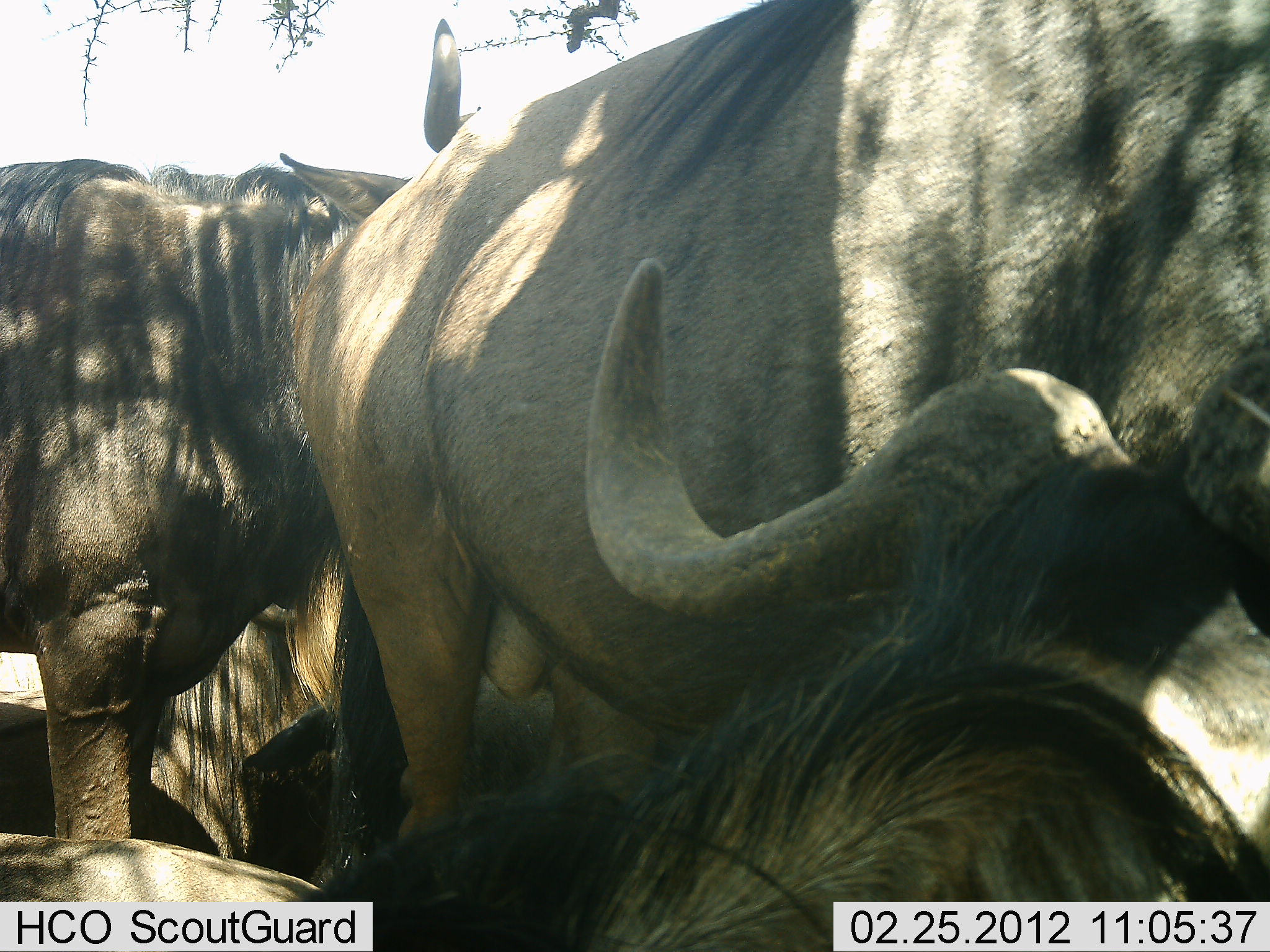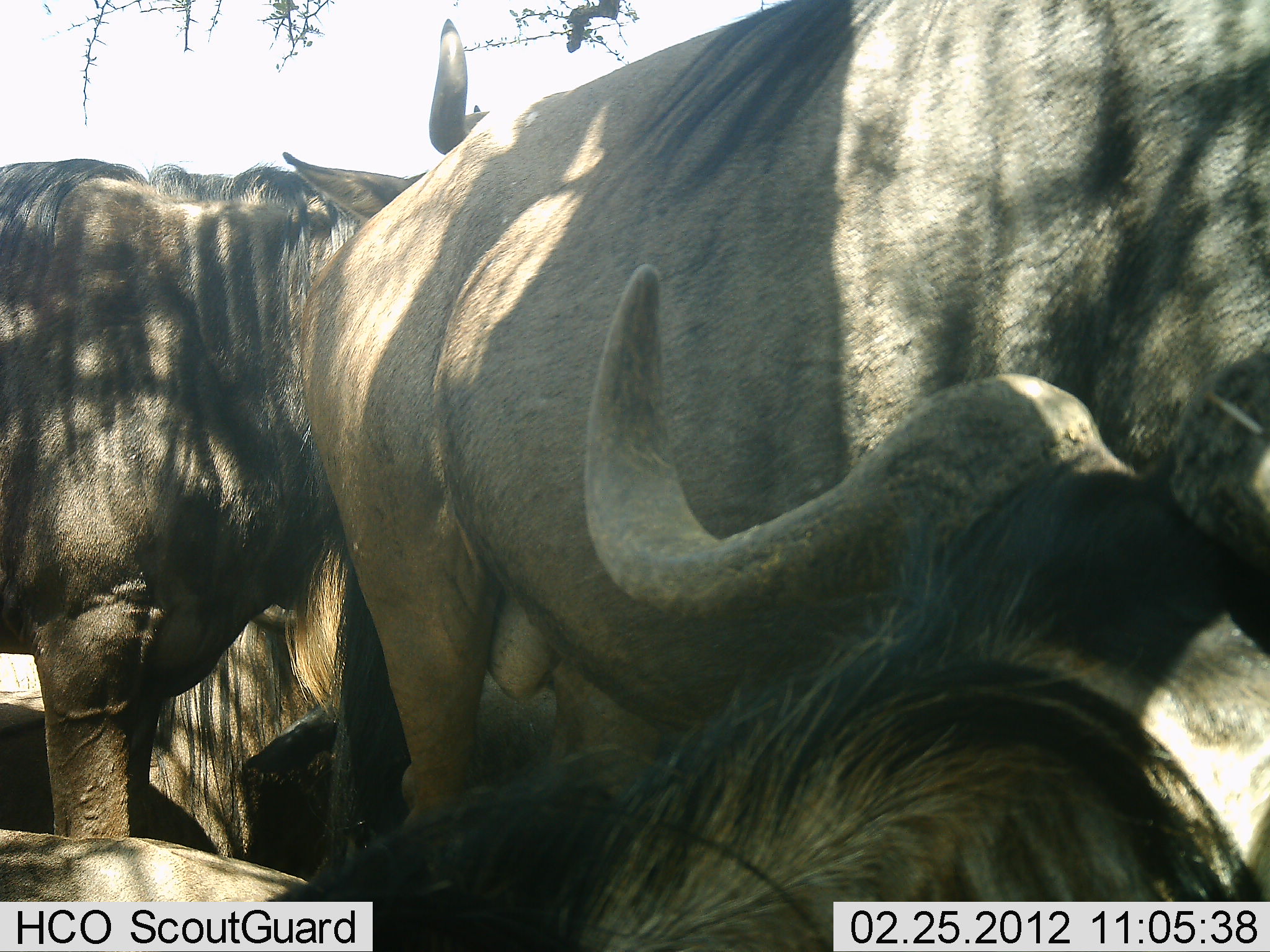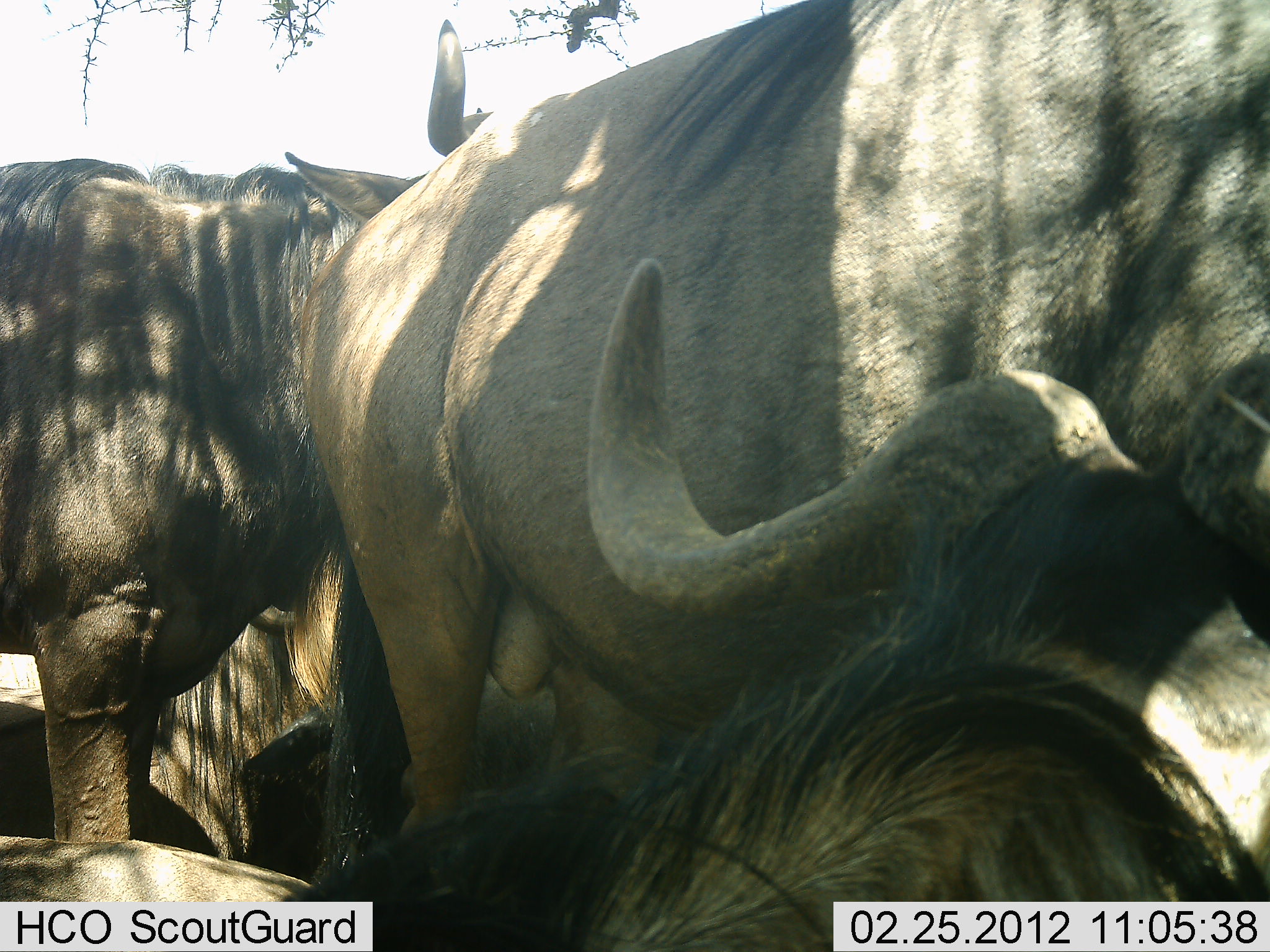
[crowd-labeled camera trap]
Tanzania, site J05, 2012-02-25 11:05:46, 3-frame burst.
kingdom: Animalia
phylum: Chordata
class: Mammalia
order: Artiodactyla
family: Bovidae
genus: Connochaetes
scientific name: Connochaetes taurinus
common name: blue wildebeest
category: wildebeest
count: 4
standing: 77%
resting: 58%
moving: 4%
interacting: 15%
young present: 0%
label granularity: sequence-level